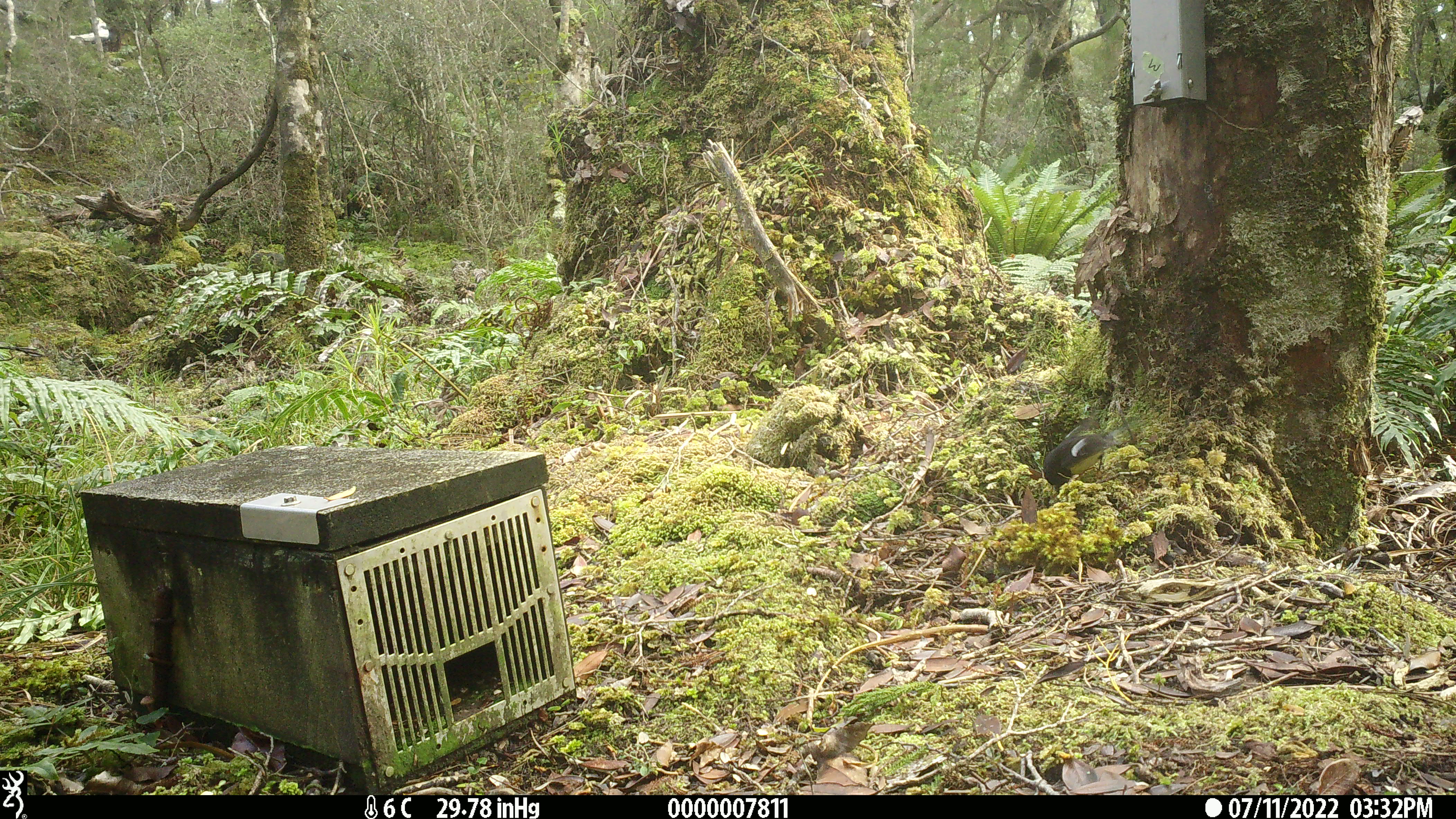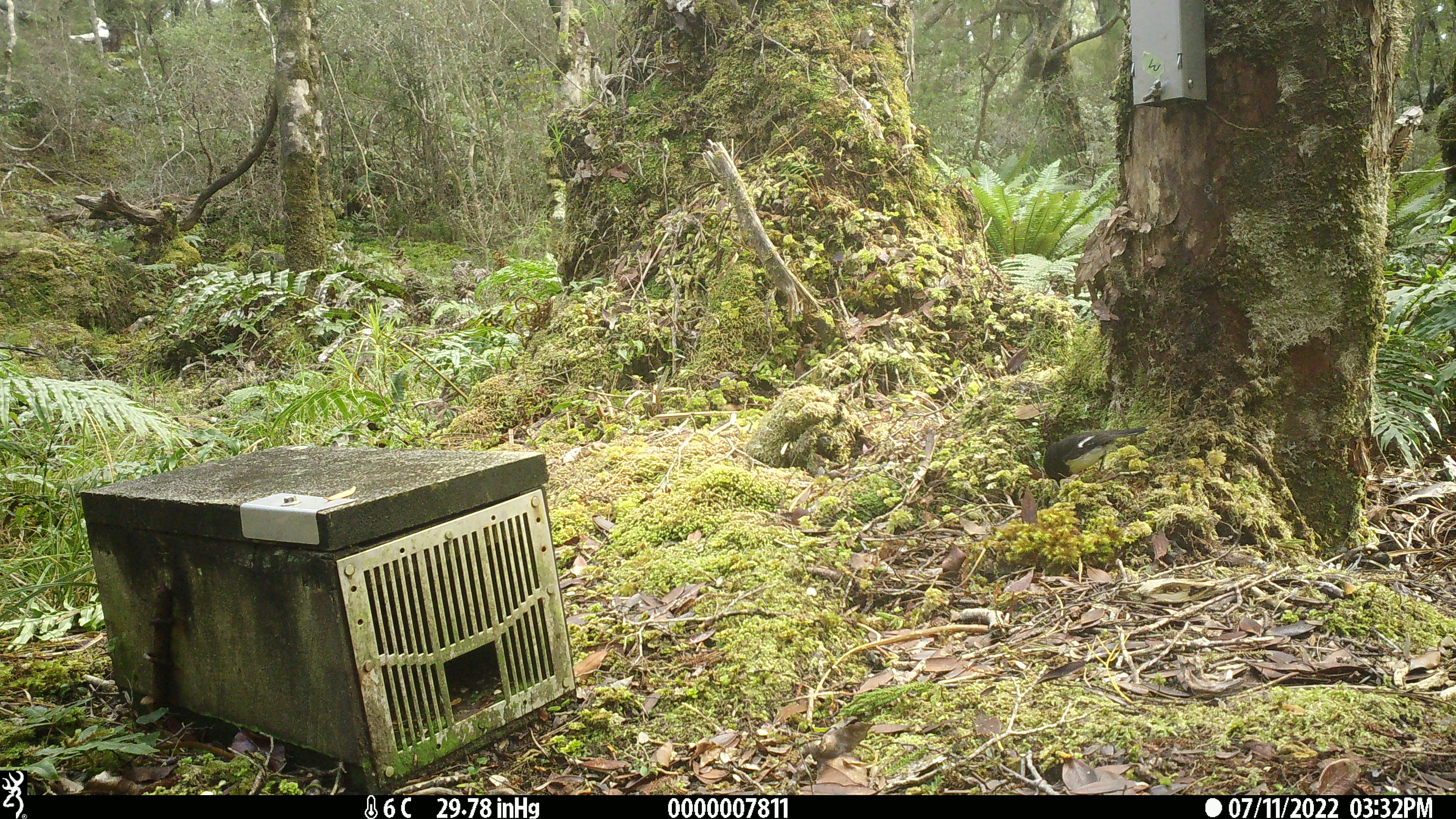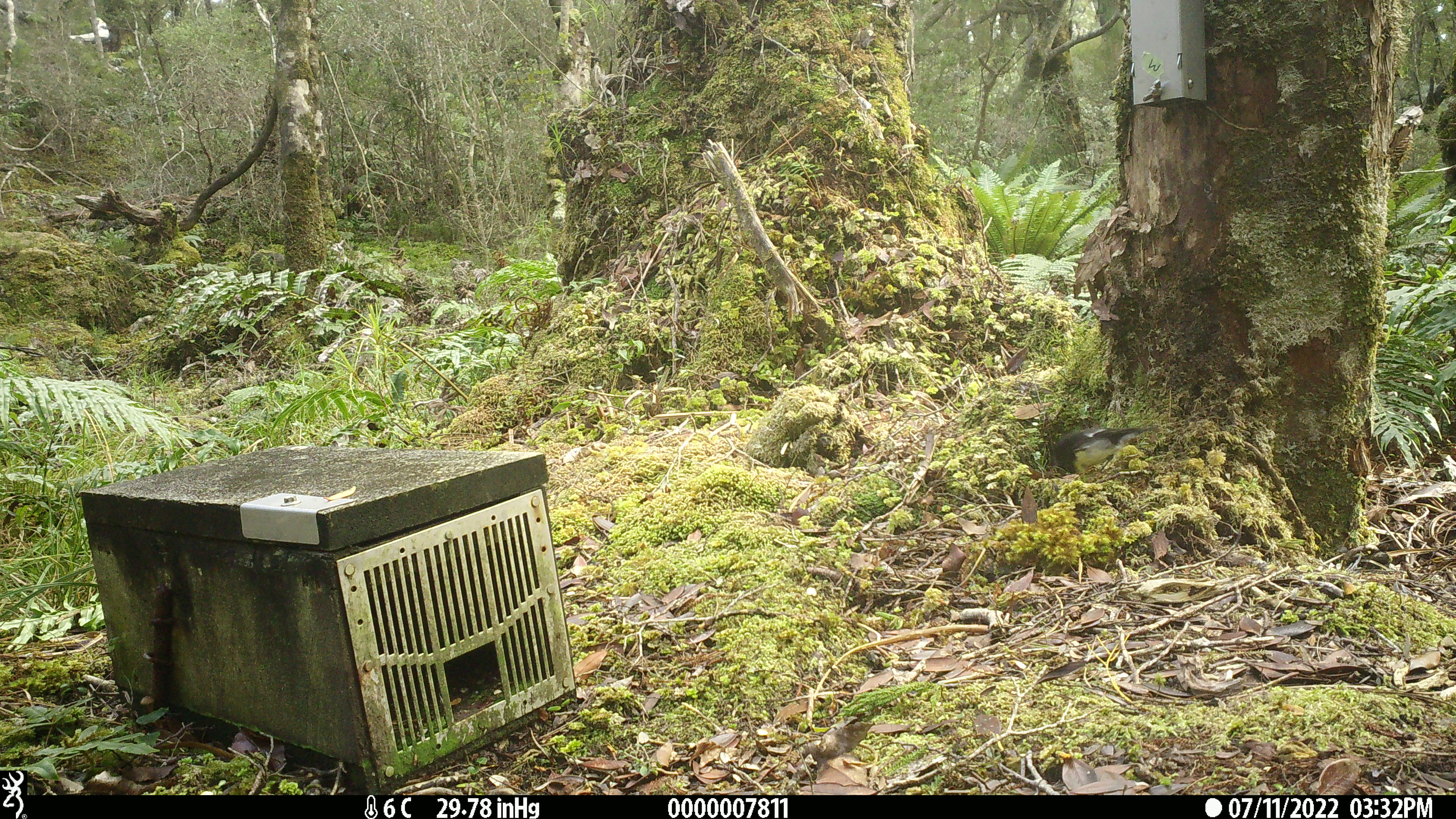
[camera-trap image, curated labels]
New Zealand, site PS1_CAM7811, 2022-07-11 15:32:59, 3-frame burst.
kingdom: Animalia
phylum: Chordata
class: Aves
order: Passeriformes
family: Petroicidae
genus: Petroica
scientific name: Petroica macrocephala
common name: tomtit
Tomtit (Petroica macrocephala).